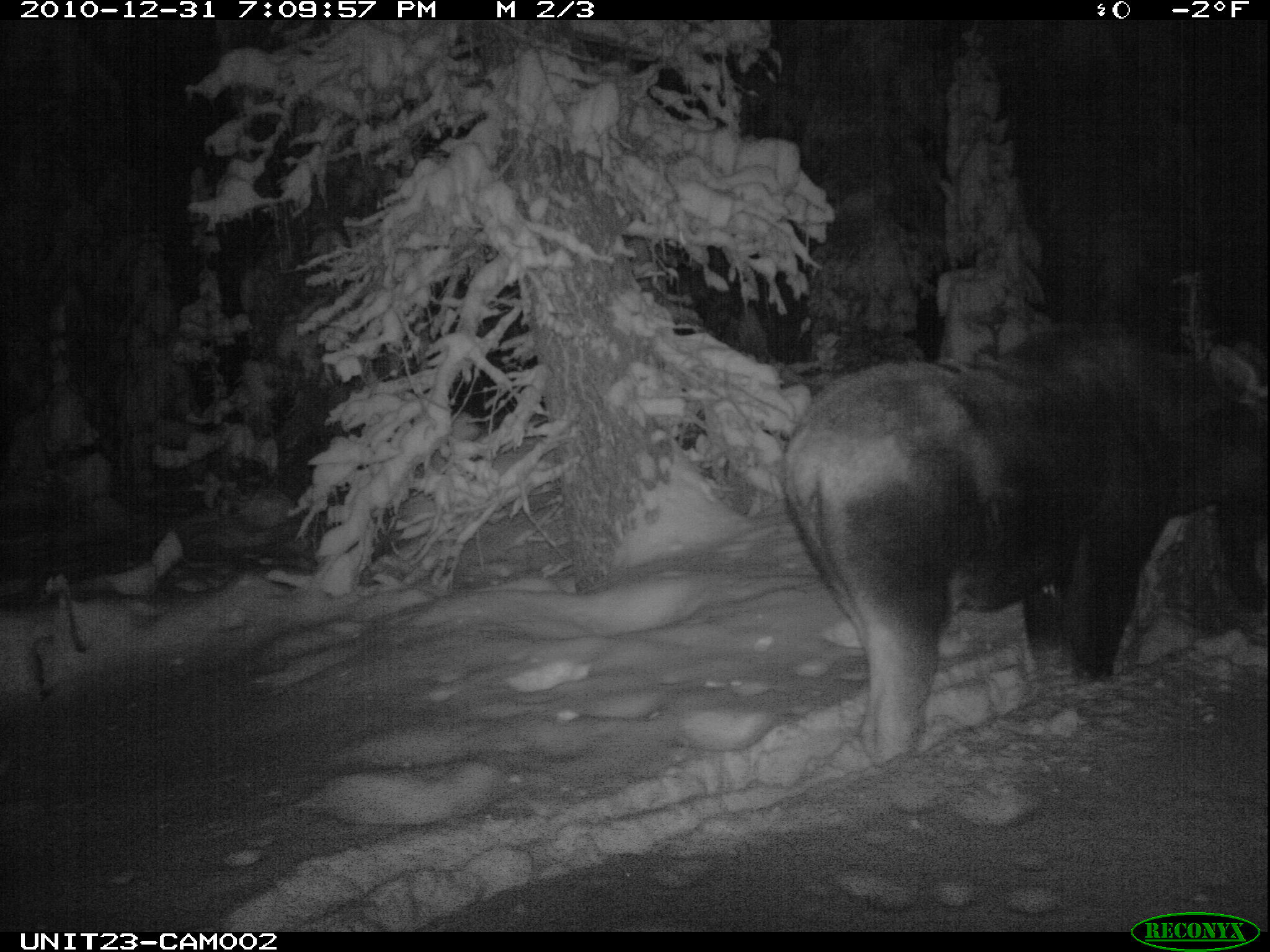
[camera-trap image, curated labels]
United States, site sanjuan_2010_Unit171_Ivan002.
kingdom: Animalia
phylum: Chordata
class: Mammalia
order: Artiodactyla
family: Cervidae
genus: Alces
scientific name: Alces alces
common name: moose